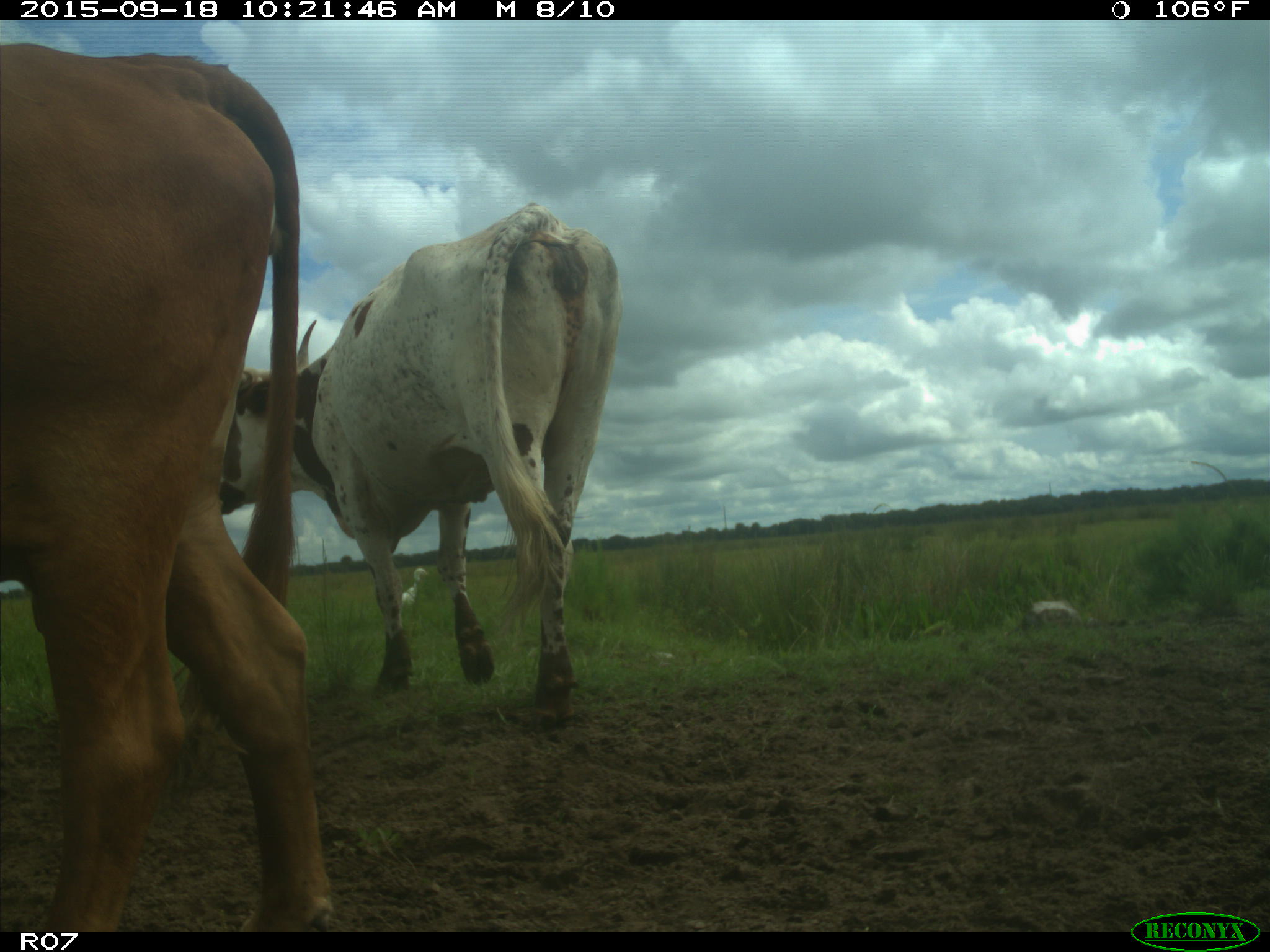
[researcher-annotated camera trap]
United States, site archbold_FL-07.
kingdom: Animalia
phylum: Chordata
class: Mammalia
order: Artiodactyla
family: Bovidae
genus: Bos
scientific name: Bos taurus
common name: domestic cow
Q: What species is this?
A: Bos taurus (domestic cow).